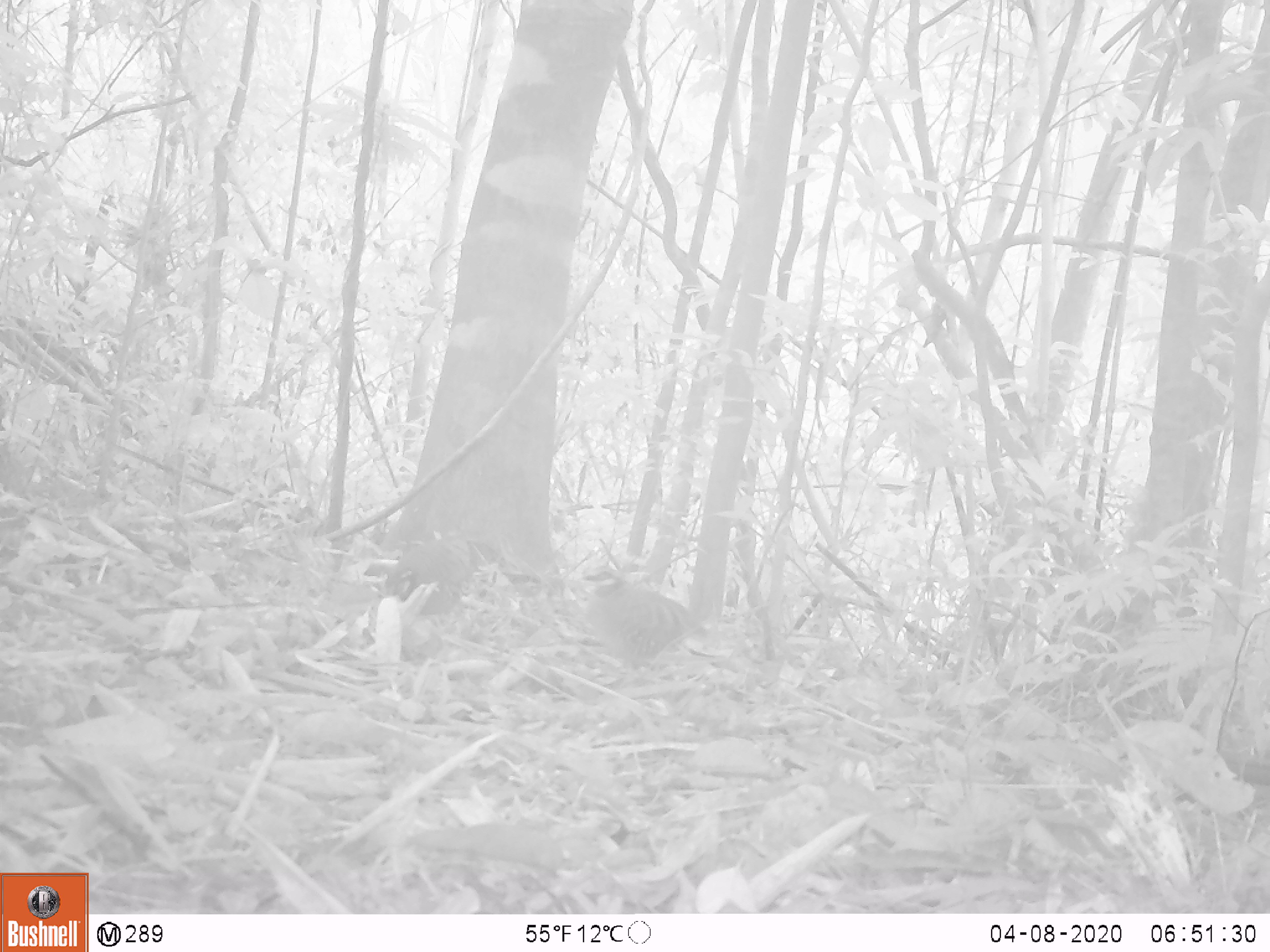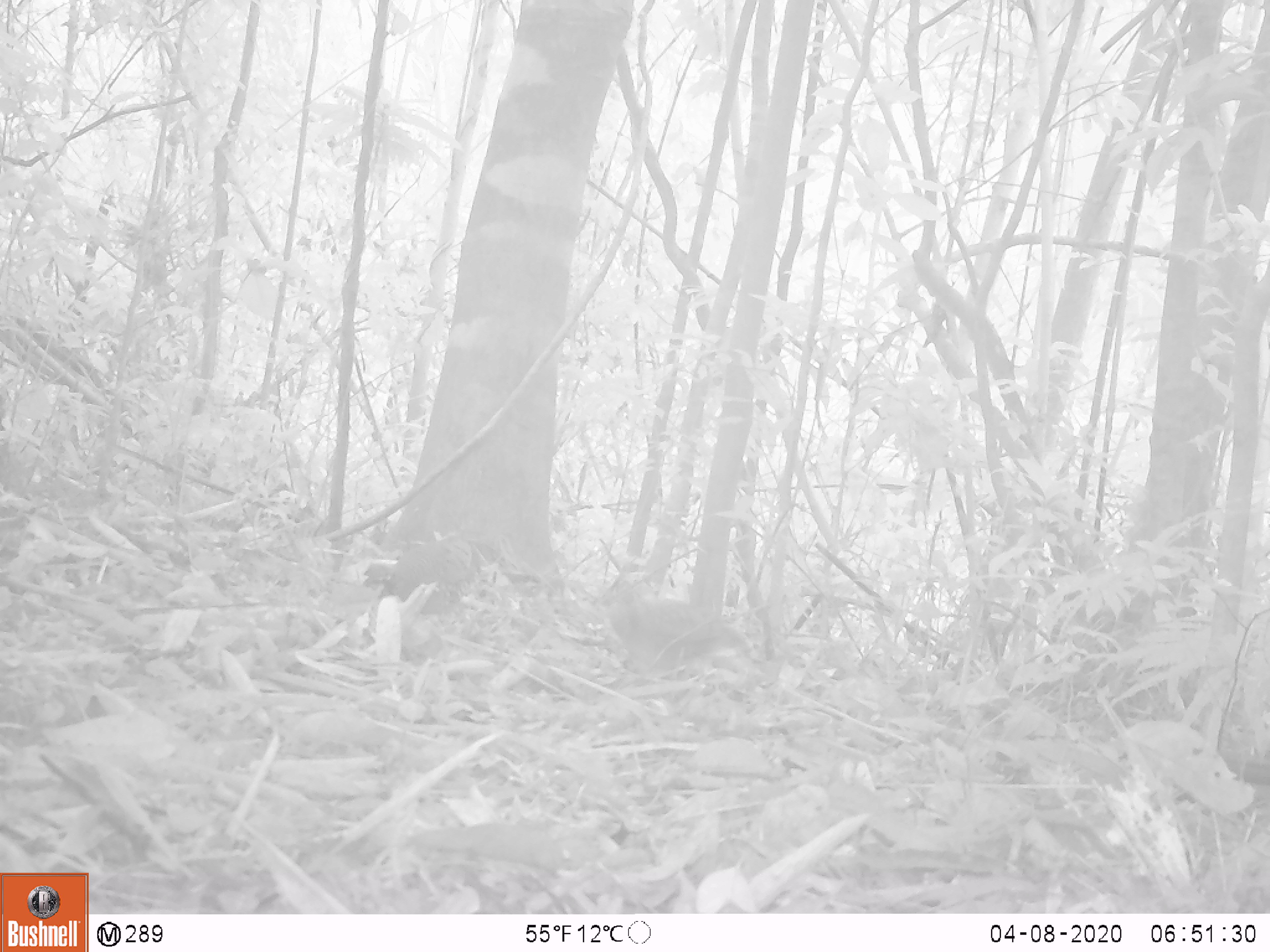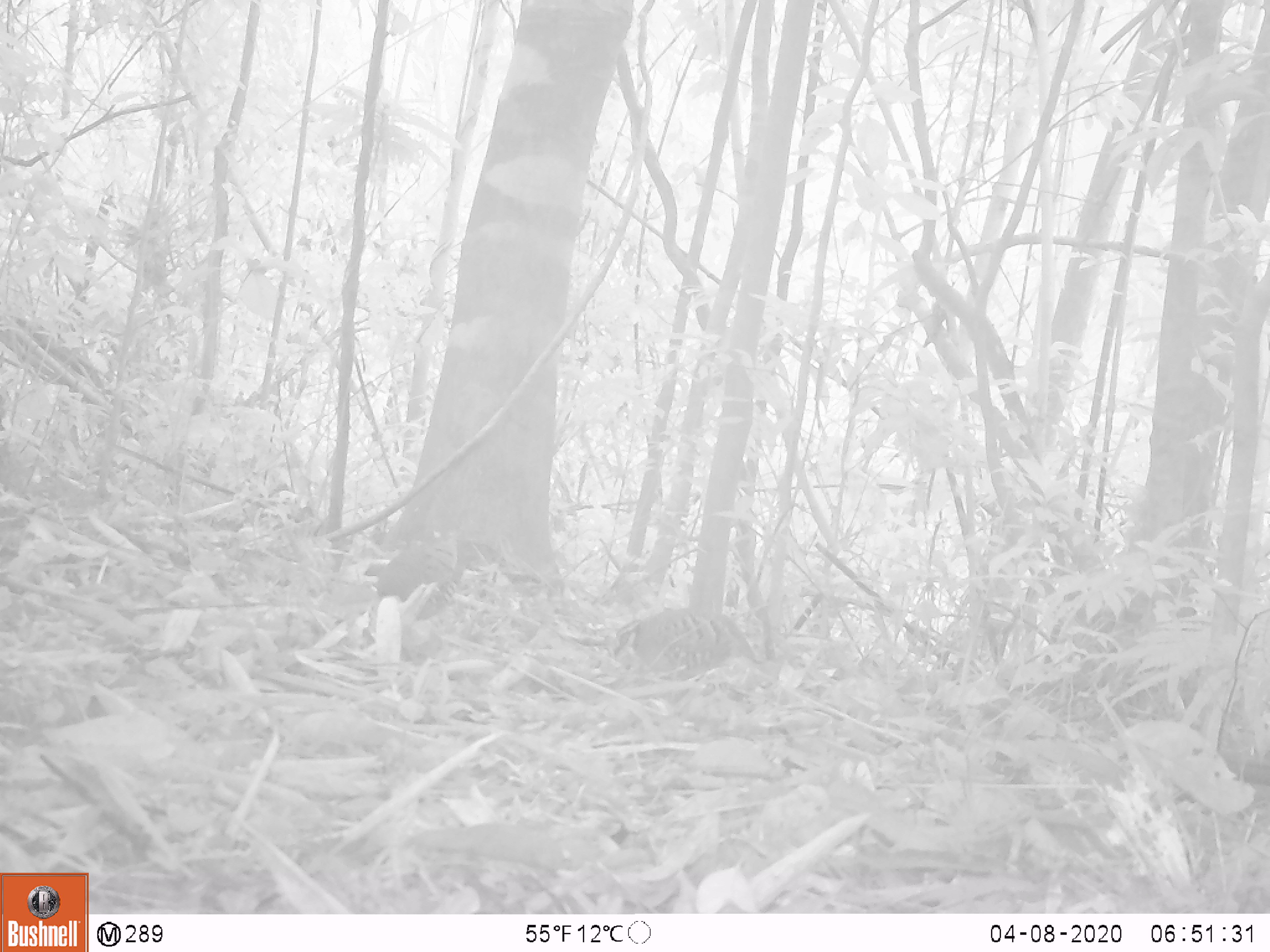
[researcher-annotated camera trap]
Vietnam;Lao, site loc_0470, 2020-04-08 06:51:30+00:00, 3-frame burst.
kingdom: Animalia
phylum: Chordata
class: Aves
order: Galliformes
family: Phasianidae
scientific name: Phasianidae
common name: partridge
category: unidentified partridge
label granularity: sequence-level